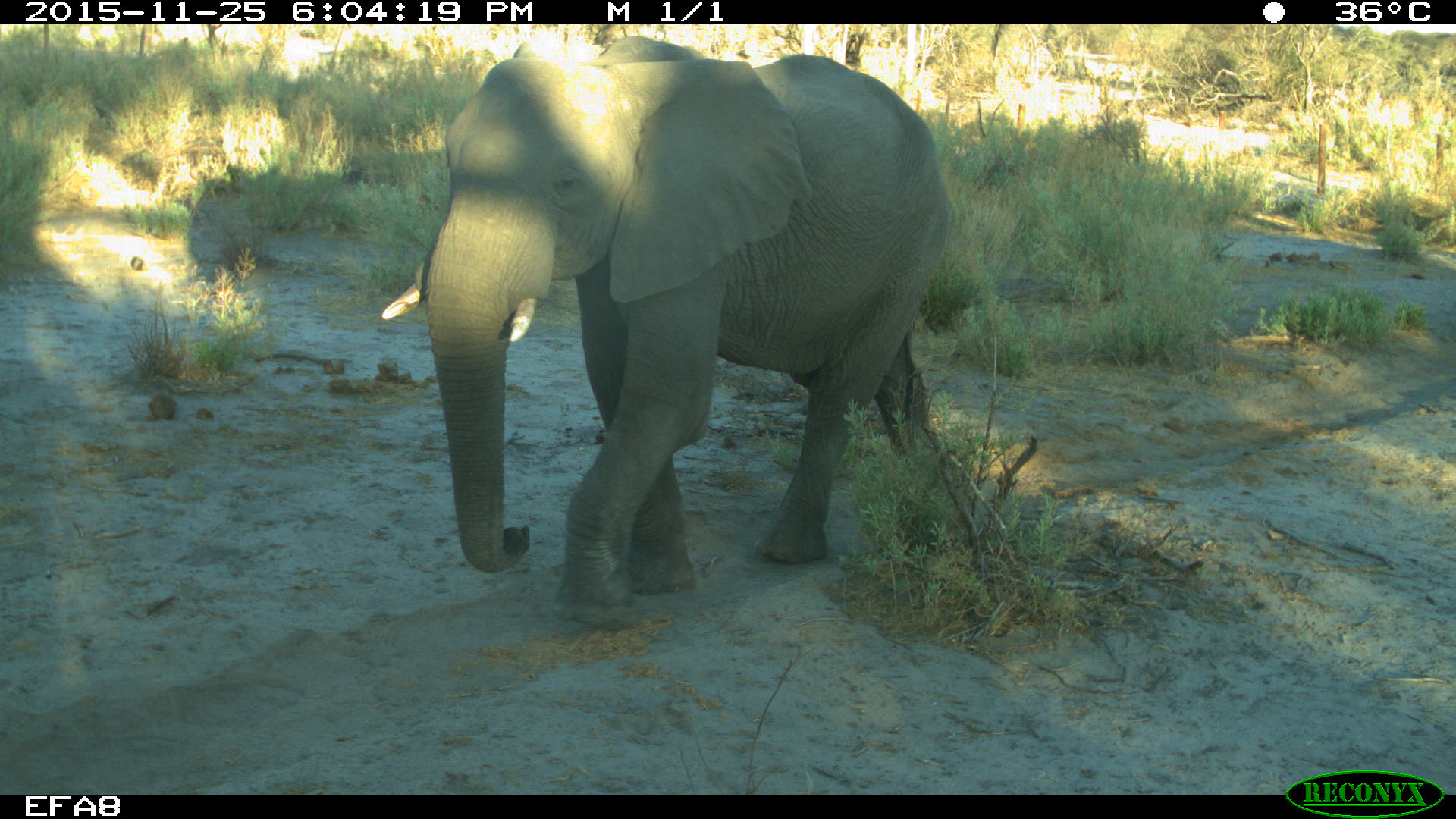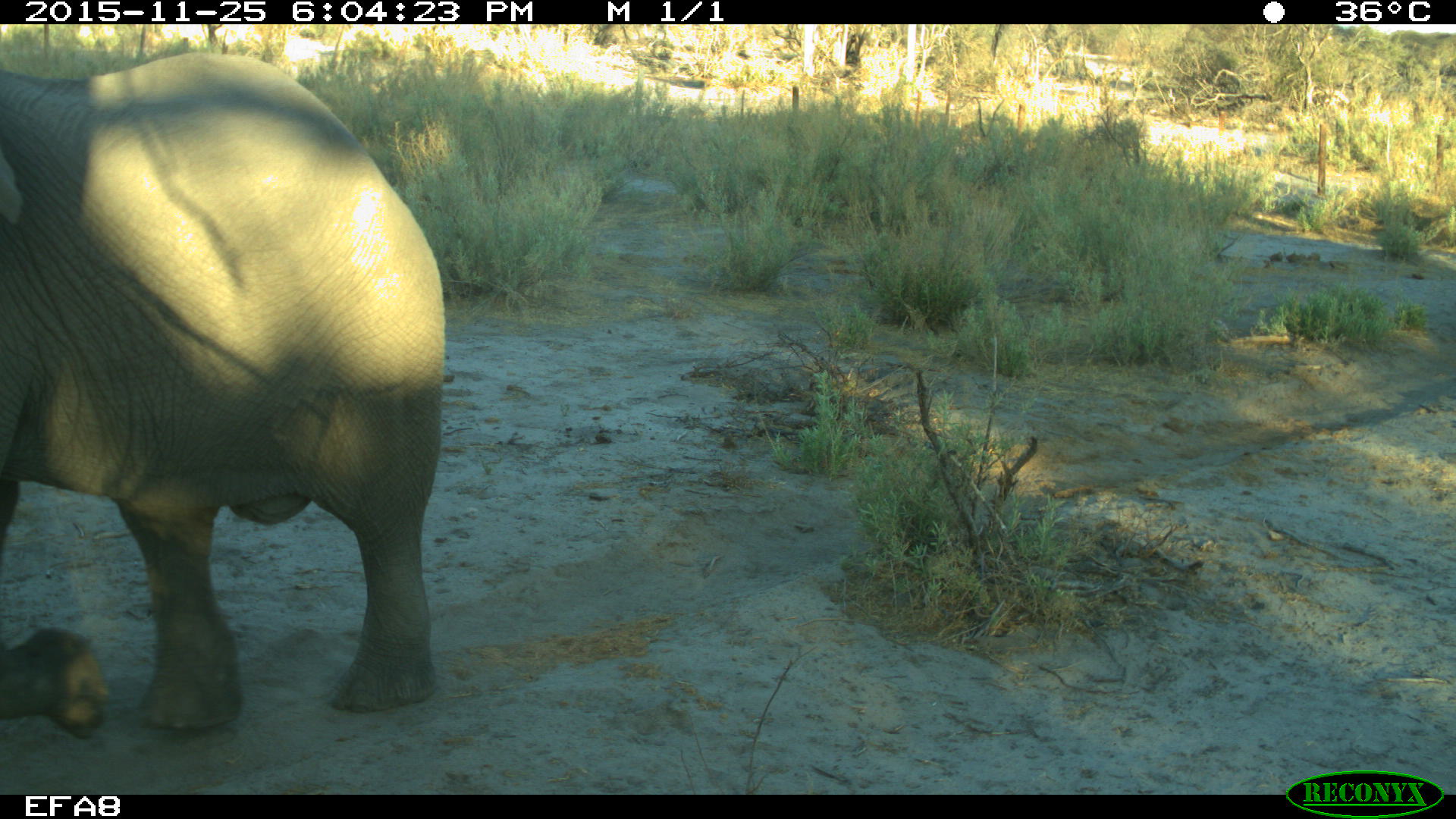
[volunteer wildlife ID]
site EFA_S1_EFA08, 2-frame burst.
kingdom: Animalia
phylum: Chordata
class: Mammalia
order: Proboscidea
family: Elephantidae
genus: Loxodonta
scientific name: Loxodonta africana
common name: african bush elephant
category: elephant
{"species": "elephant (african bush elephant) (Loxodonta africana)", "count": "1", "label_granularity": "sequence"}